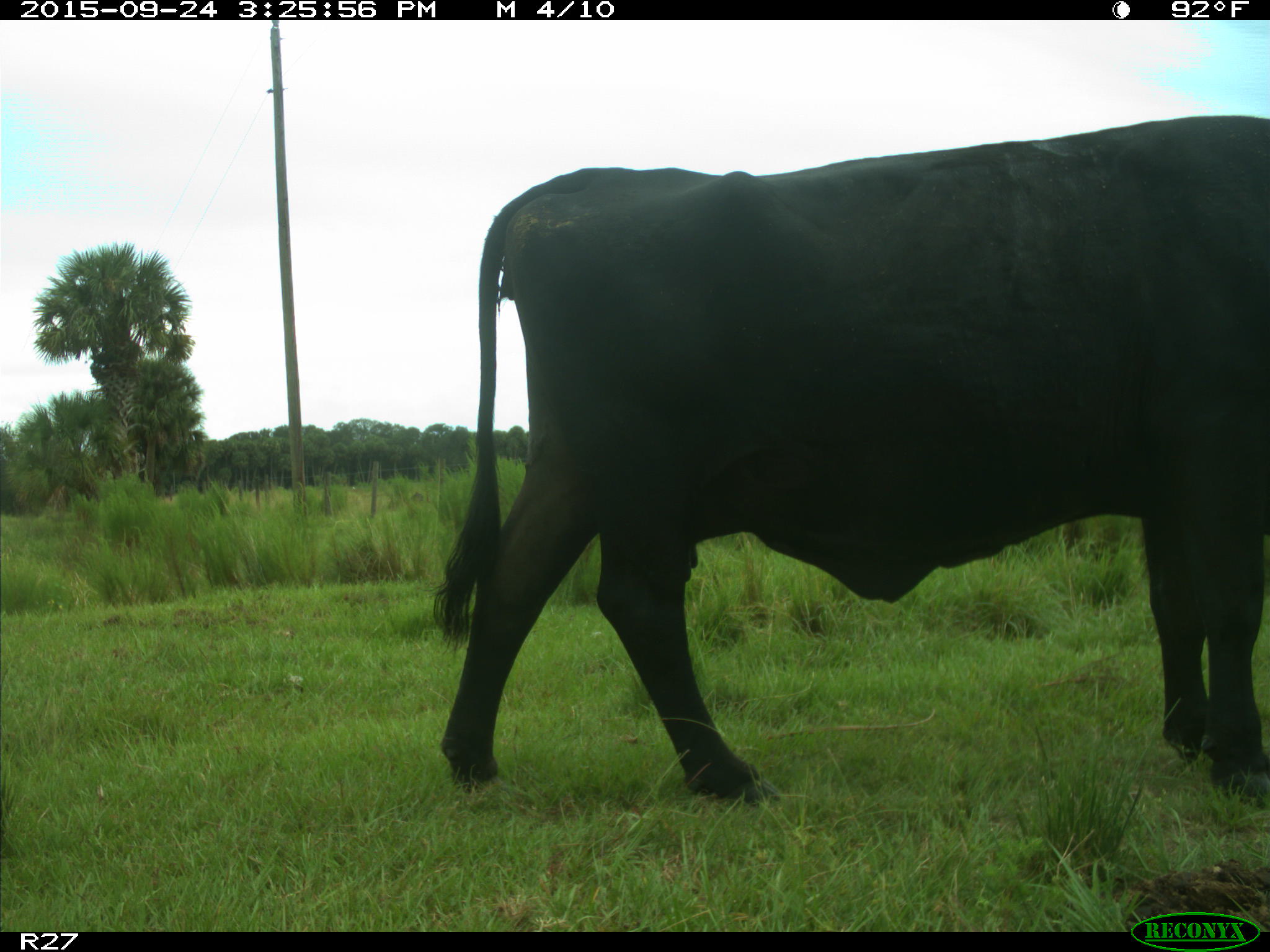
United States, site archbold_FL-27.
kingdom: Animalia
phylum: Chordata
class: Mammalia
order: Artiodactyla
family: Bovidae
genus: Bos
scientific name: Bos taurus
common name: domestic cow